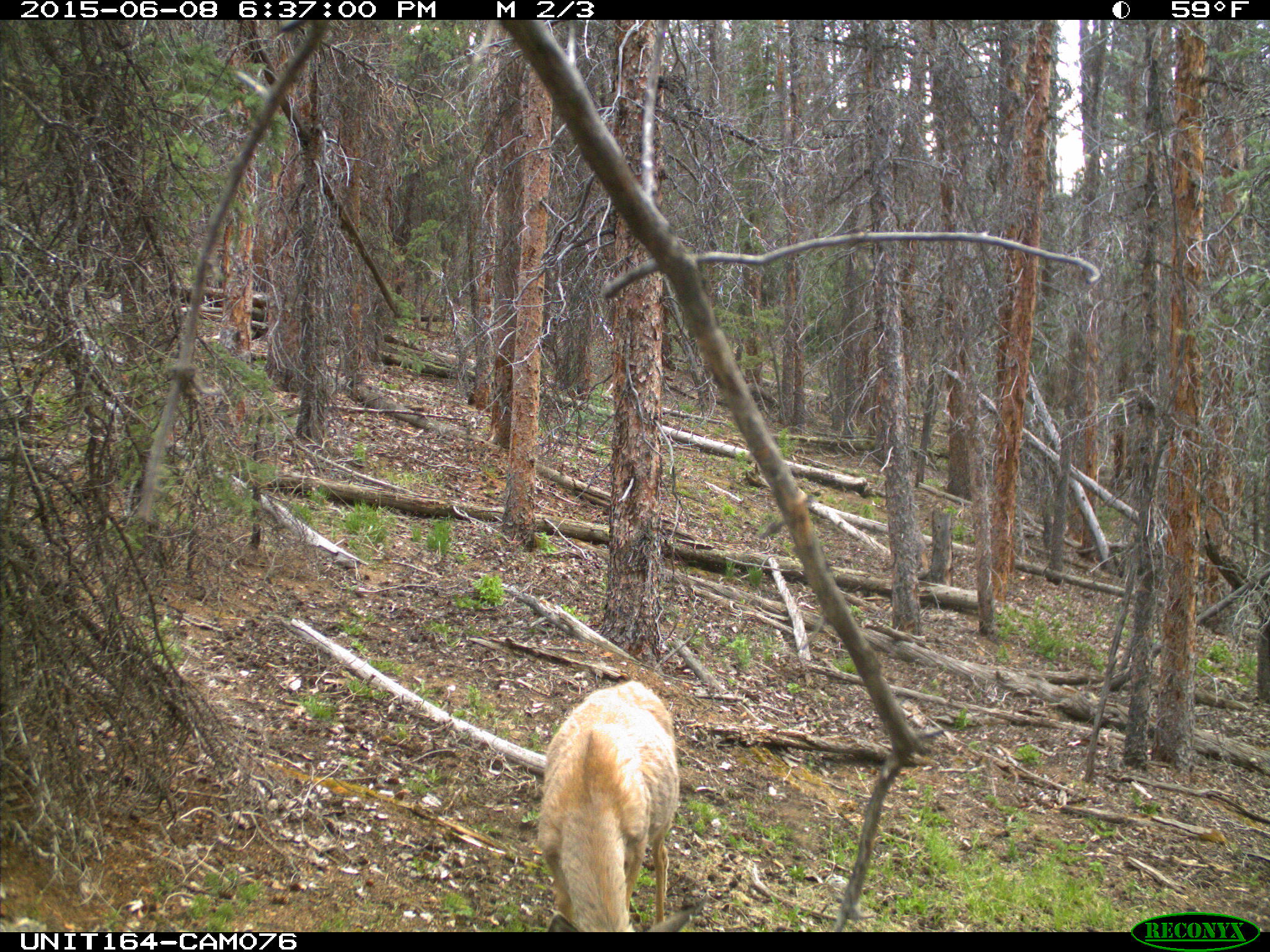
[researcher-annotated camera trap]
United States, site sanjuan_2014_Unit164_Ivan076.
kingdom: Animalia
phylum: Chordata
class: Mammalia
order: Artiodactyla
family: Cervidae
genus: Odocoileus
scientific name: Odocoileus hemionus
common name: mule deer